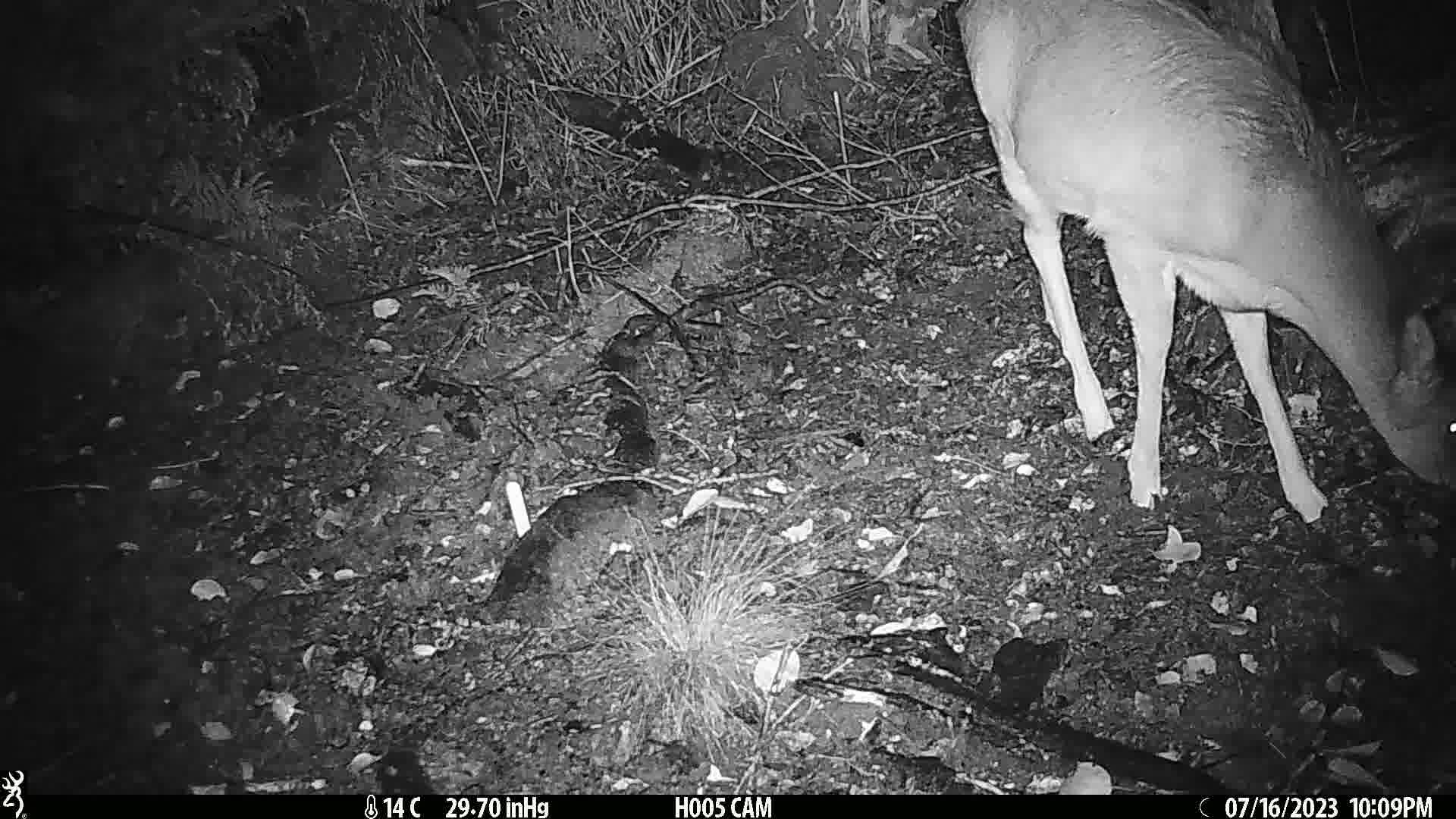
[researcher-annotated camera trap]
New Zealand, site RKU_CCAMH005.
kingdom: Animalia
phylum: Chordata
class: Mammalia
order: Artiodactyla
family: Cervidae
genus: Odocoileus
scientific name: Odocoileus virginianus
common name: white-tailed deer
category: white tailed deer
White tailed deer (white-tailed deer) (Odocoileus virginianus).